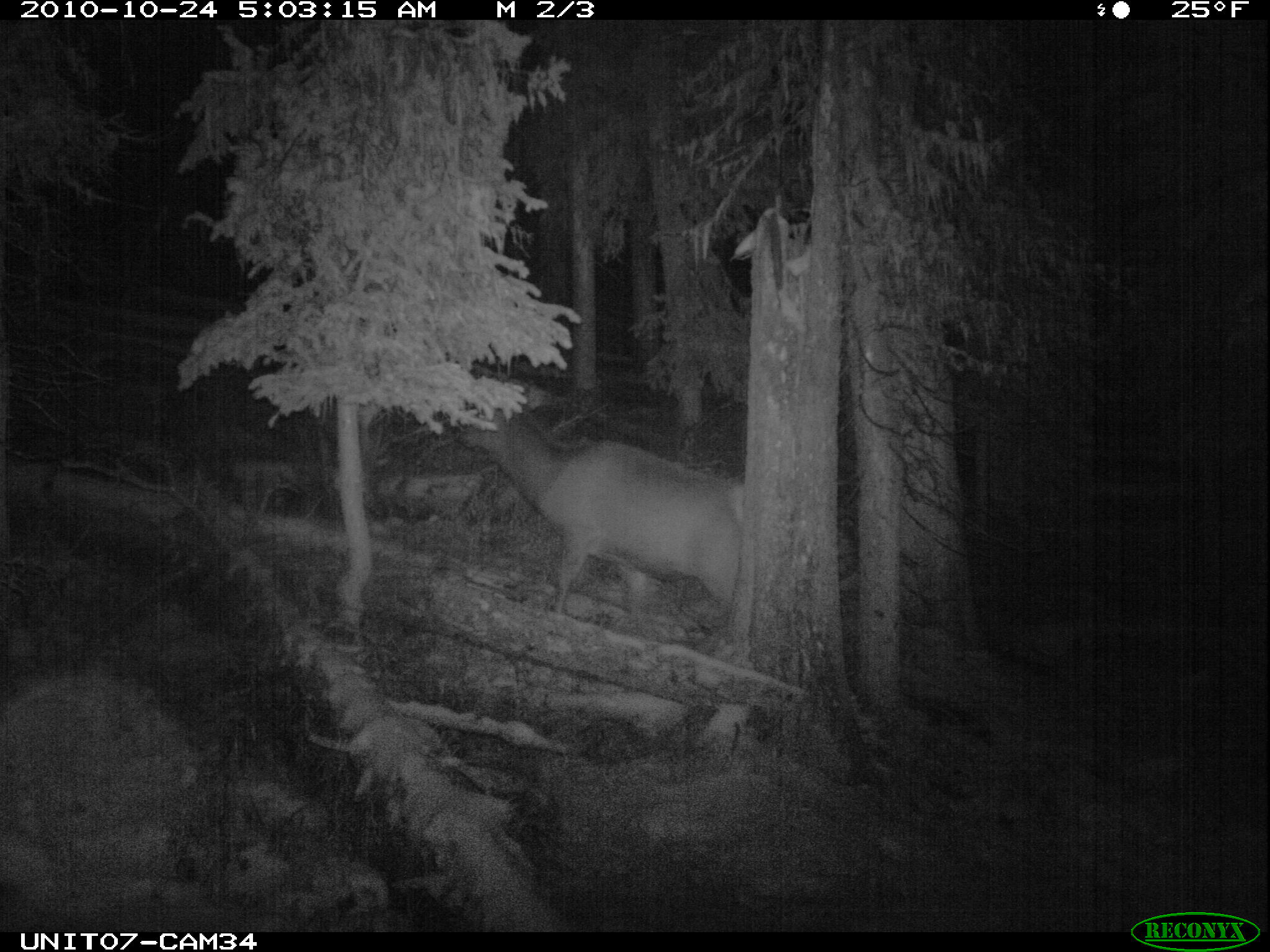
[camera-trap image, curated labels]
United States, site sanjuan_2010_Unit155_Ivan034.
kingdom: Animalia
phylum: Chordata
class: Mammalia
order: Artiodactyla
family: Cervidae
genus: Cervus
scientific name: Cervus elaphus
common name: red deer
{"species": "Cervus elaphus (red deer)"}